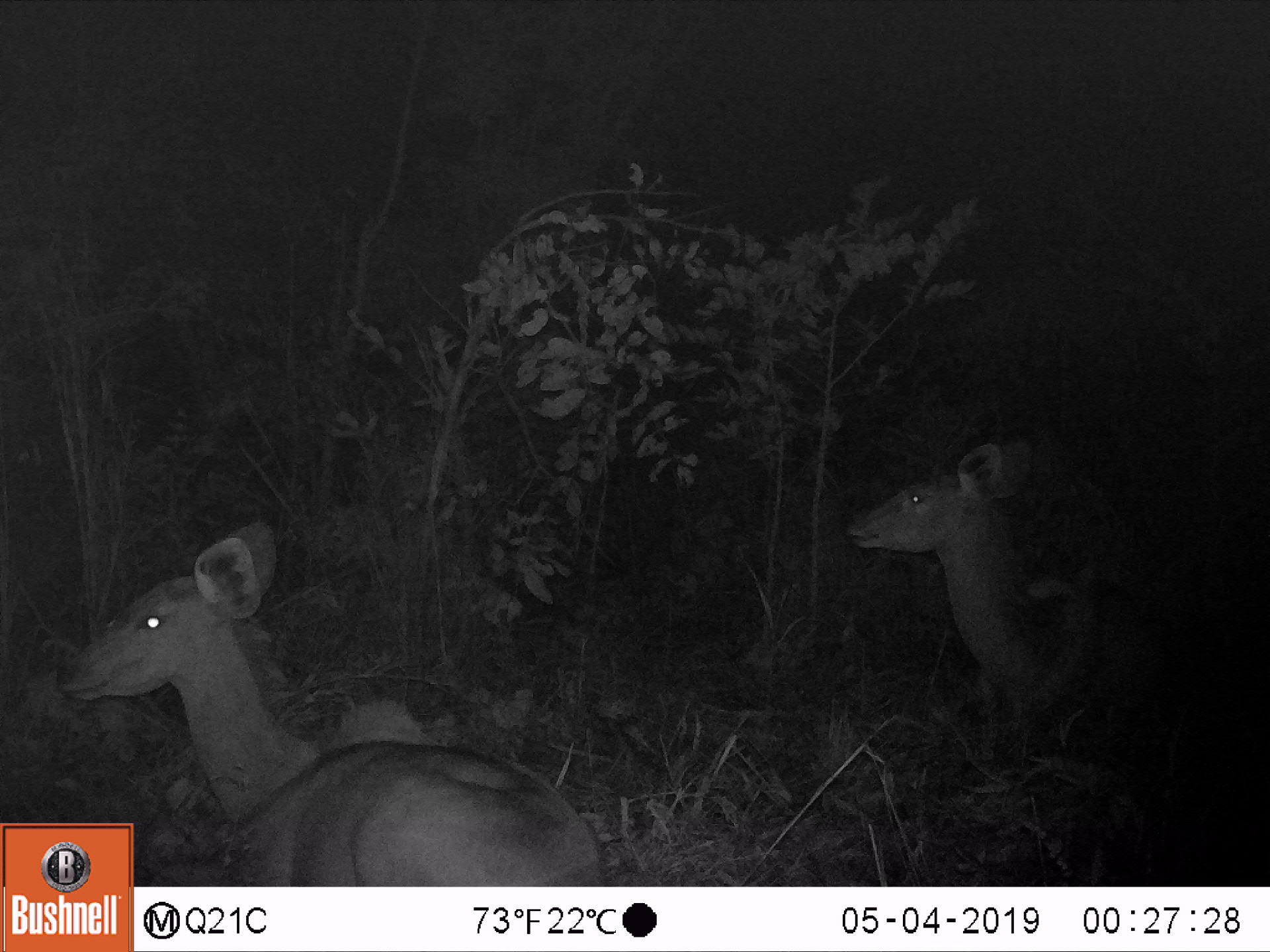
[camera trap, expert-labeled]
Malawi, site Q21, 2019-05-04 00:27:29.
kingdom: Animalia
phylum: Chordata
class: Mammalia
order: Artiodactyla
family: Bovidae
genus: Tragelaphus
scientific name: Tragelaphus strepsiceros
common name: greater kudu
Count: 2.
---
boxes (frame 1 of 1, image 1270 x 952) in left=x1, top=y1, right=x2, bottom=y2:
greater kudu: left=50, top=506, right=587, bottom=819; left=833, top=425, right=1185, bottom=733